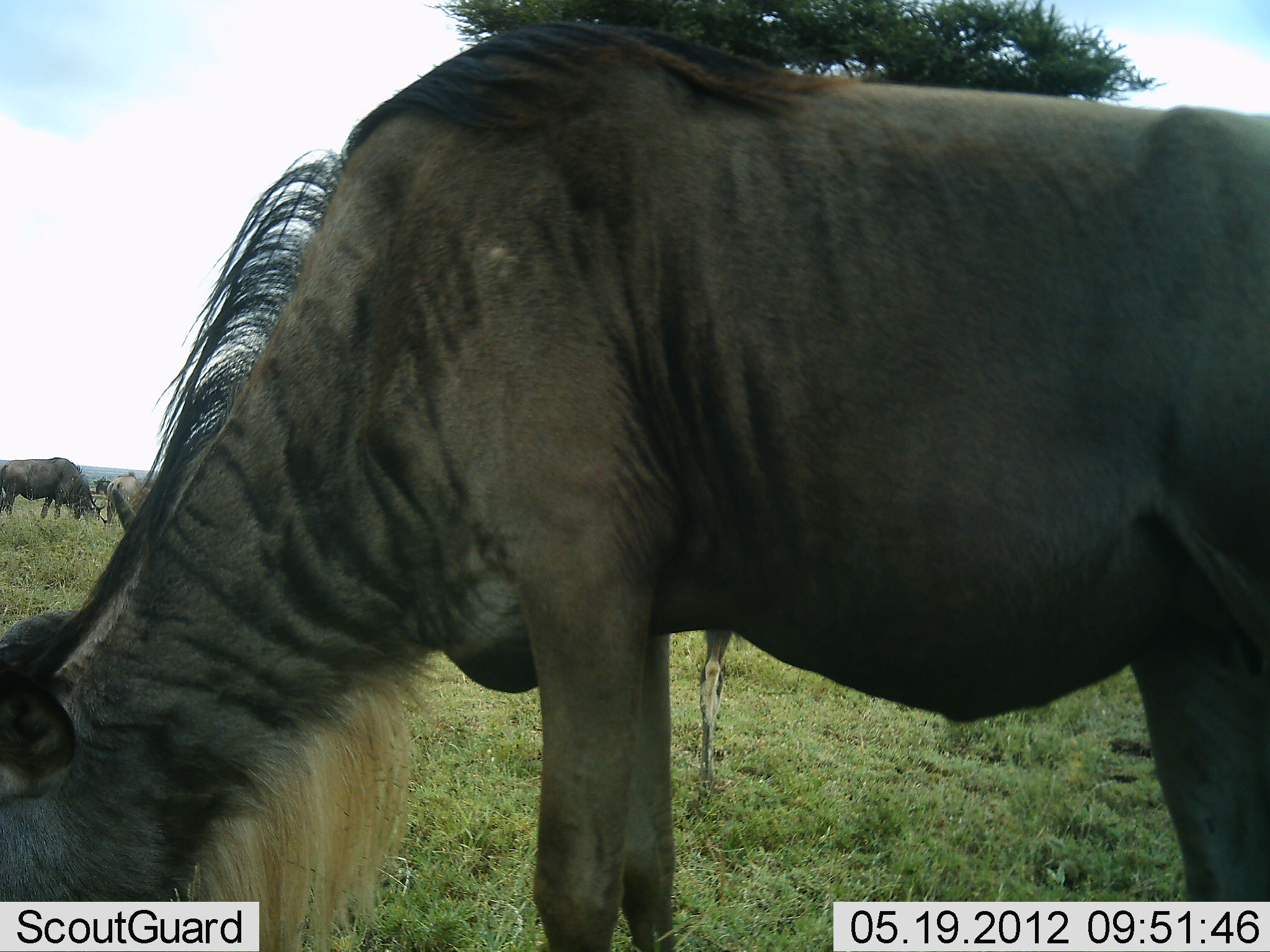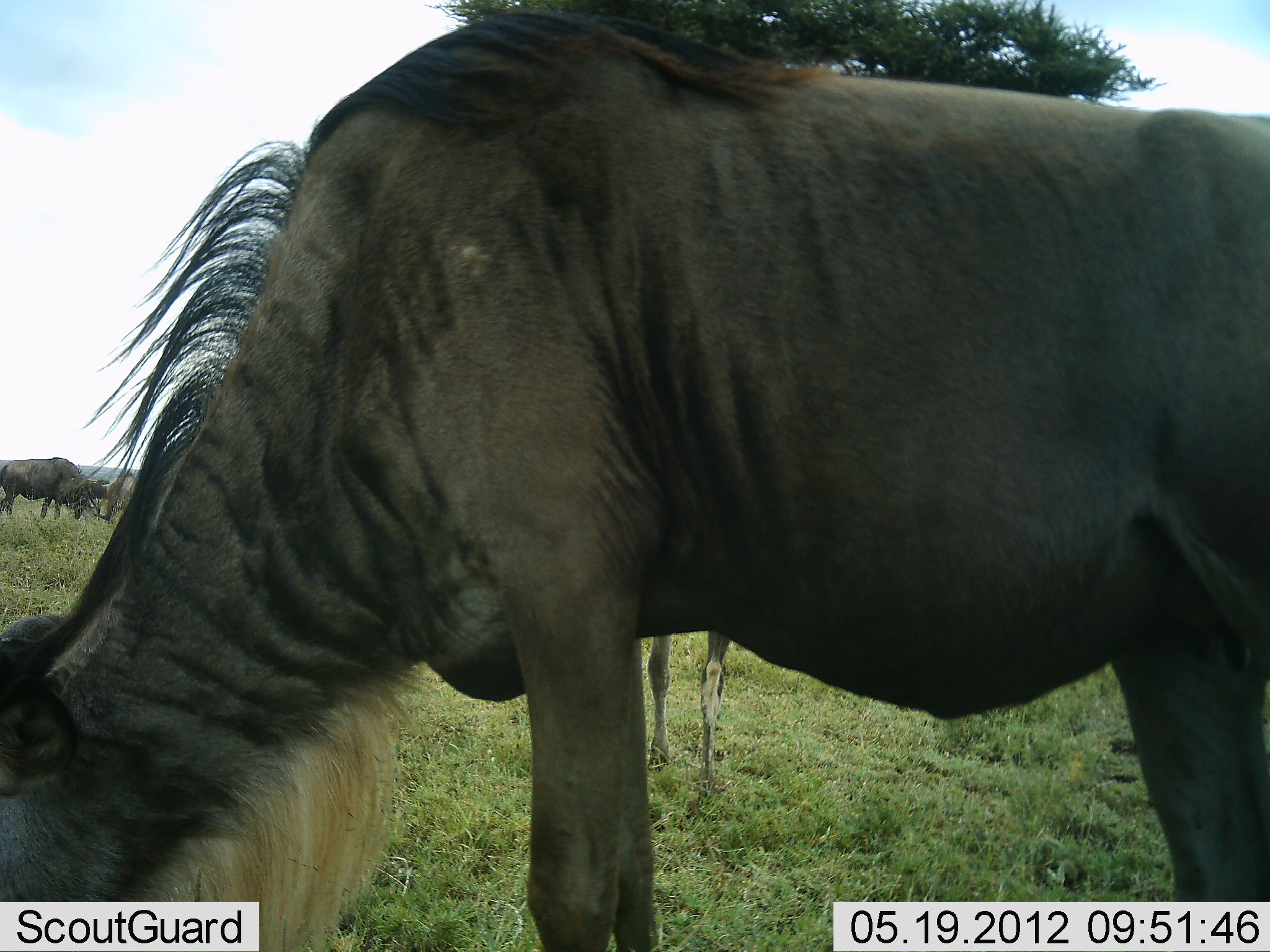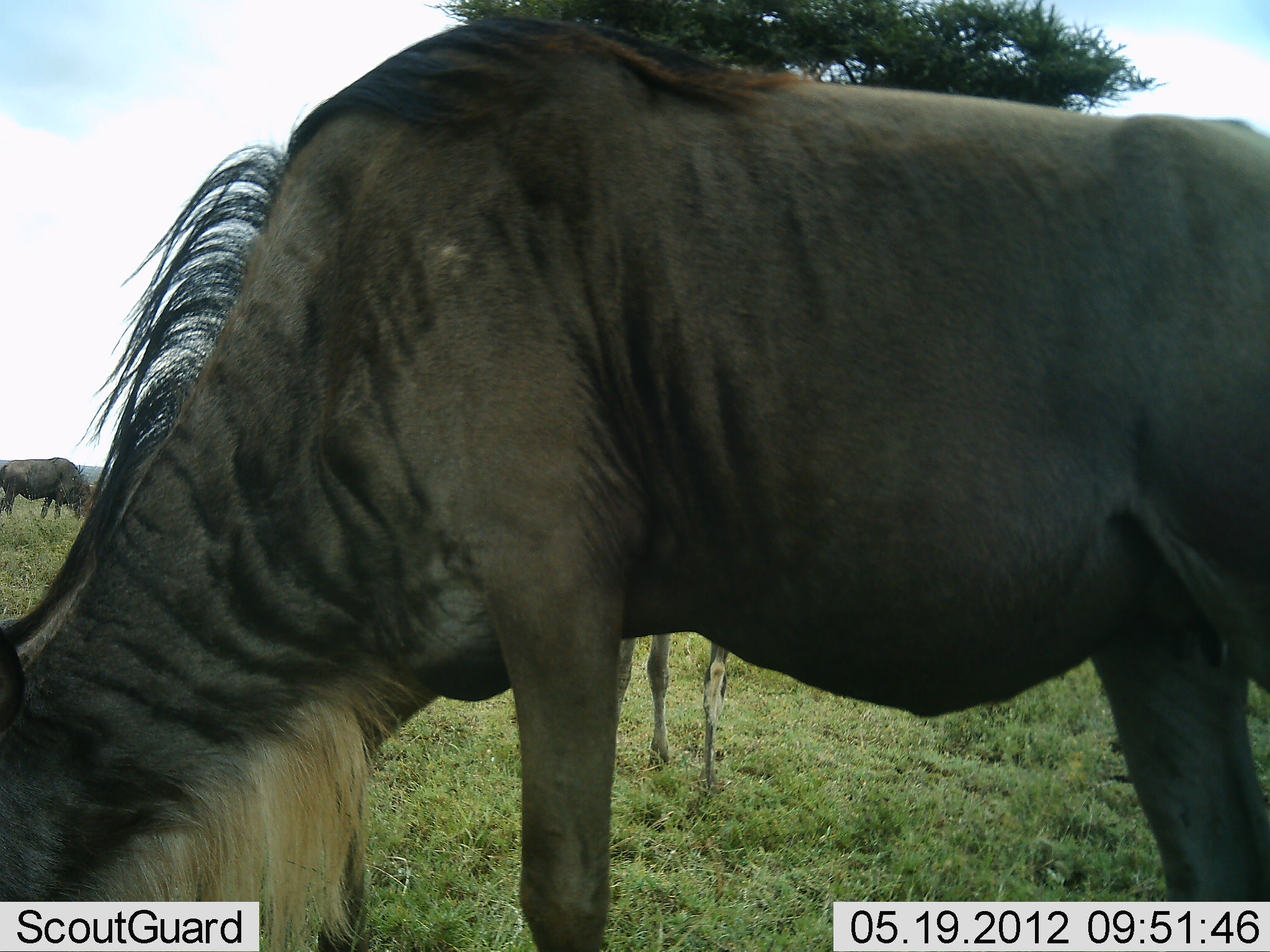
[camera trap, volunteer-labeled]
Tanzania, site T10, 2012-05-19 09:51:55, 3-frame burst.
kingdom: Animalia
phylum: Chordata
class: Mammalia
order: Artiodactyla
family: Bovidae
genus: Connochaetes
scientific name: Connochaetes taurinus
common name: blue wildebeest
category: wildebeest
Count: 4.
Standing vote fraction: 50%.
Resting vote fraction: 0%.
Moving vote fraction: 0%.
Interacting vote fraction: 0%.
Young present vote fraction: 10%.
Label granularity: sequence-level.